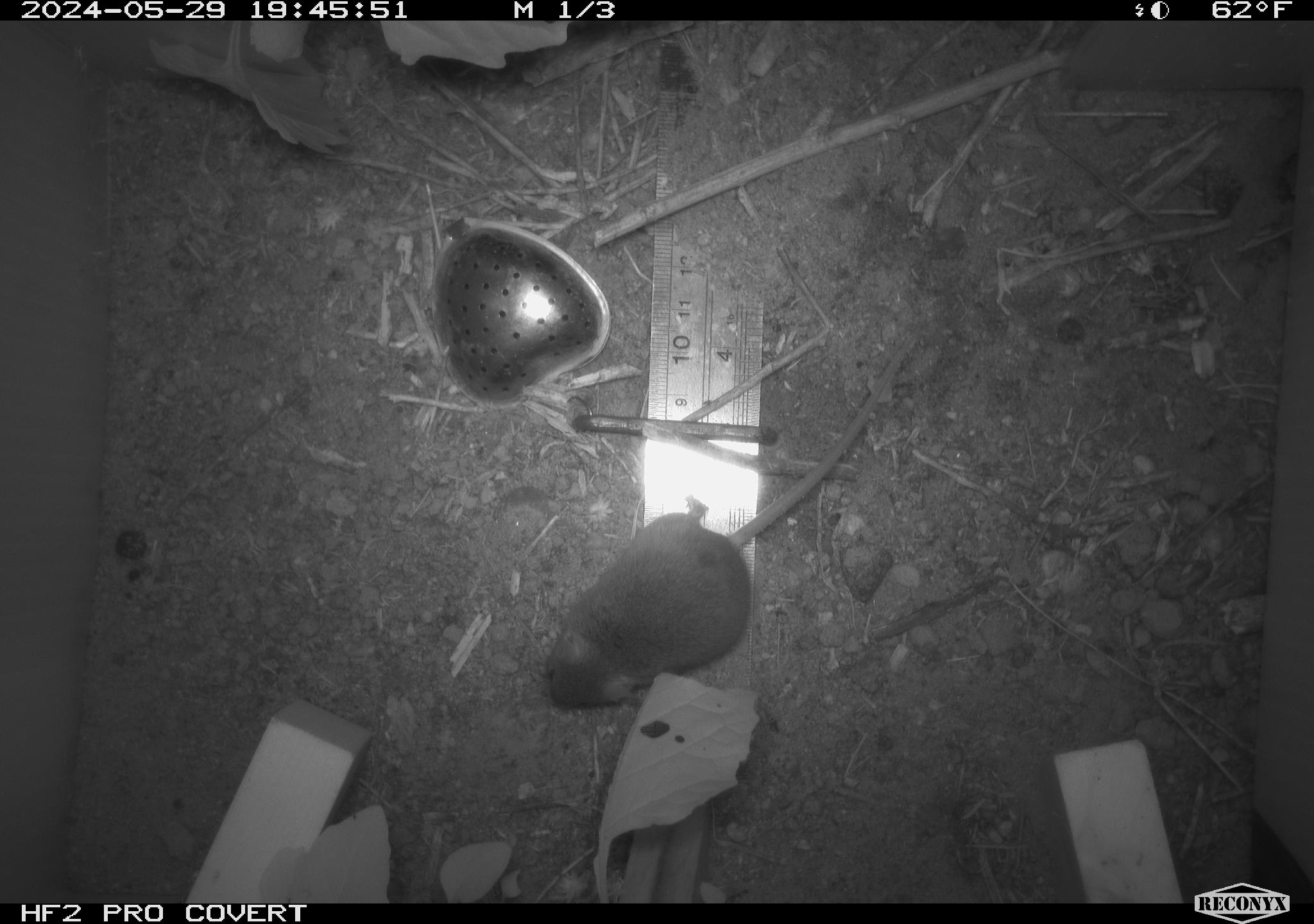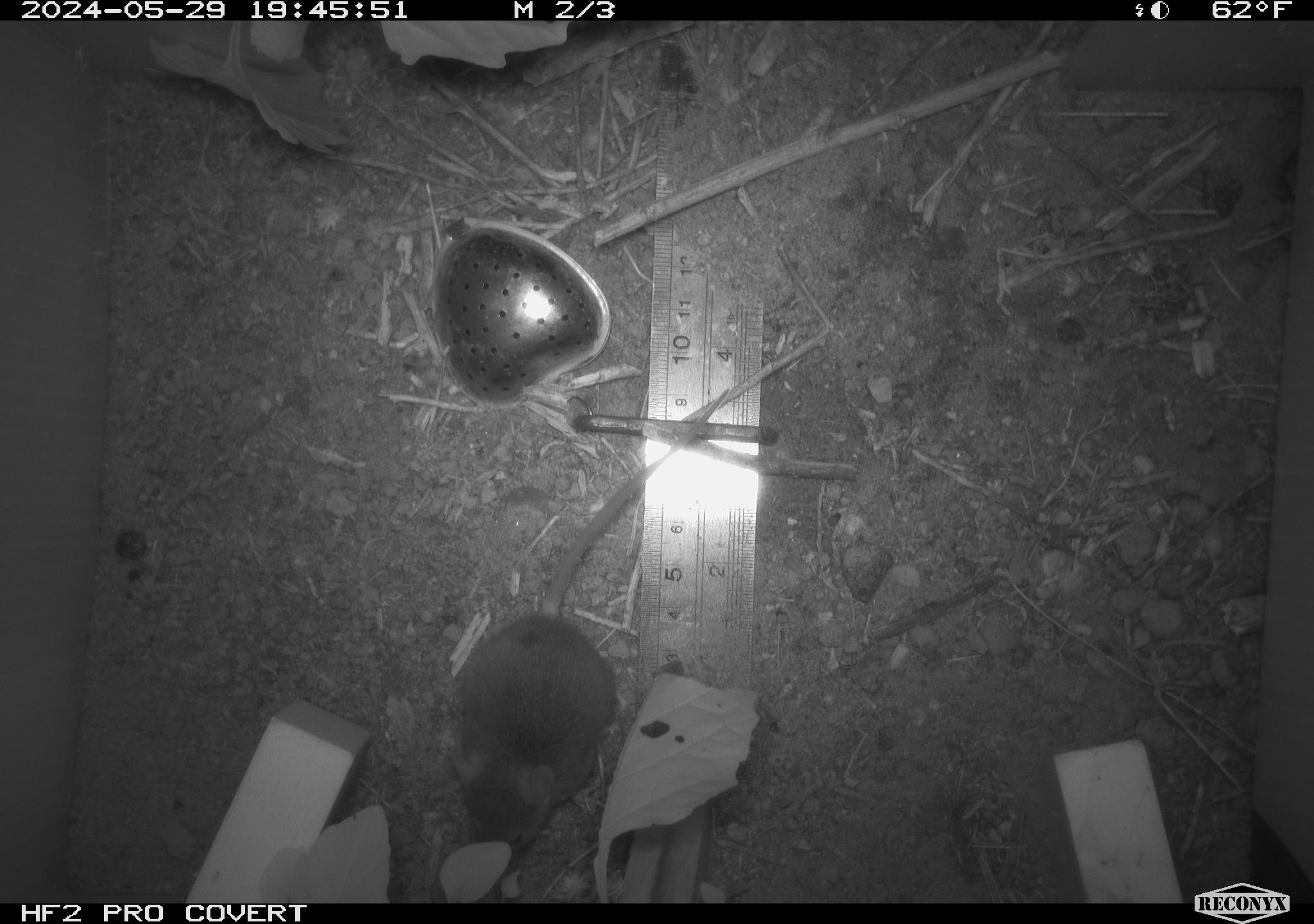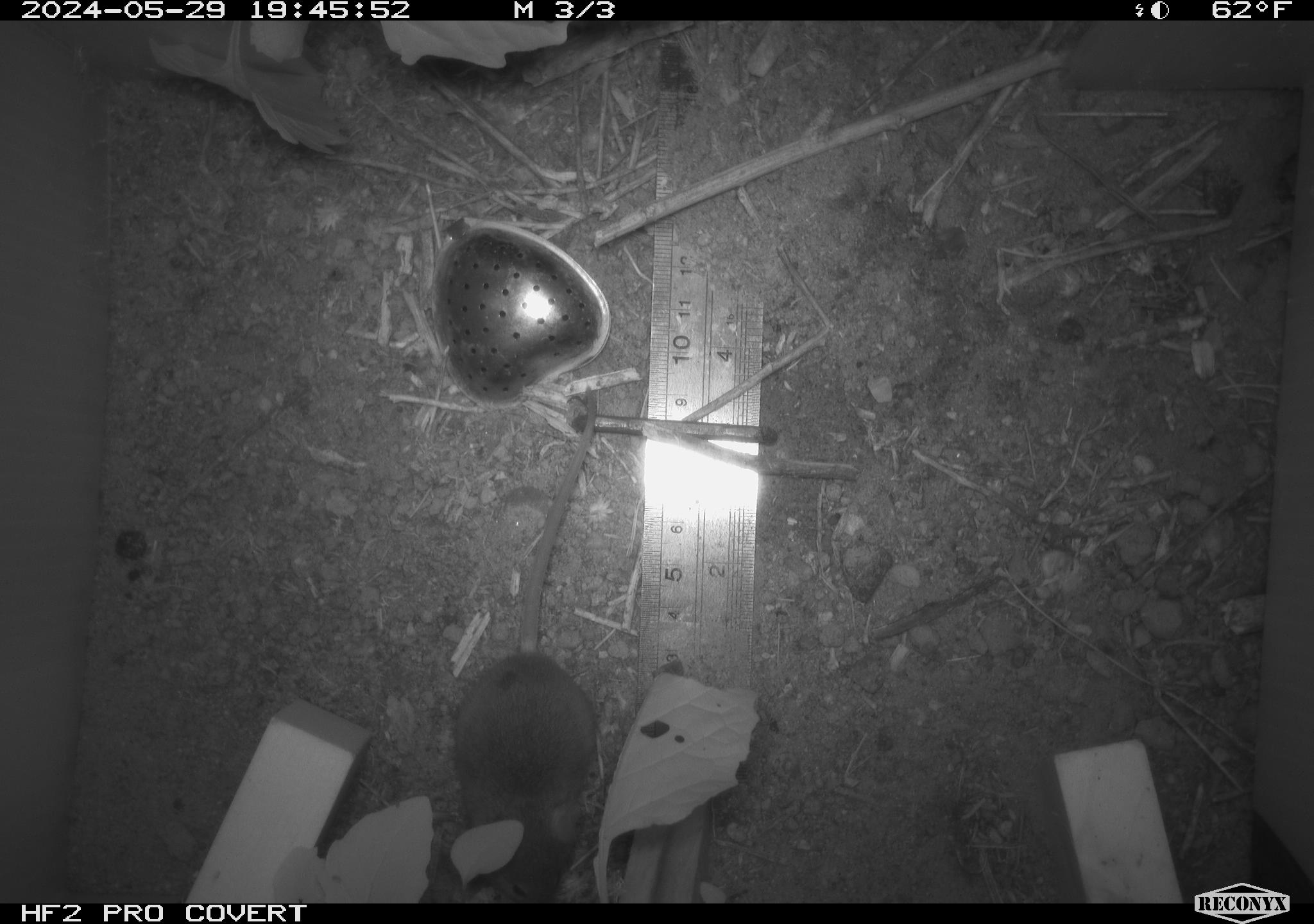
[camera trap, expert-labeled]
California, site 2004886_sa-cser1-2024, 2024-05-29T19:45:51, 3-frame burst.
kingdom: Animalia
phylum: Chordata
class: Mammalia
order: Rodentia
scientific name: Rodentia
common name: rodent